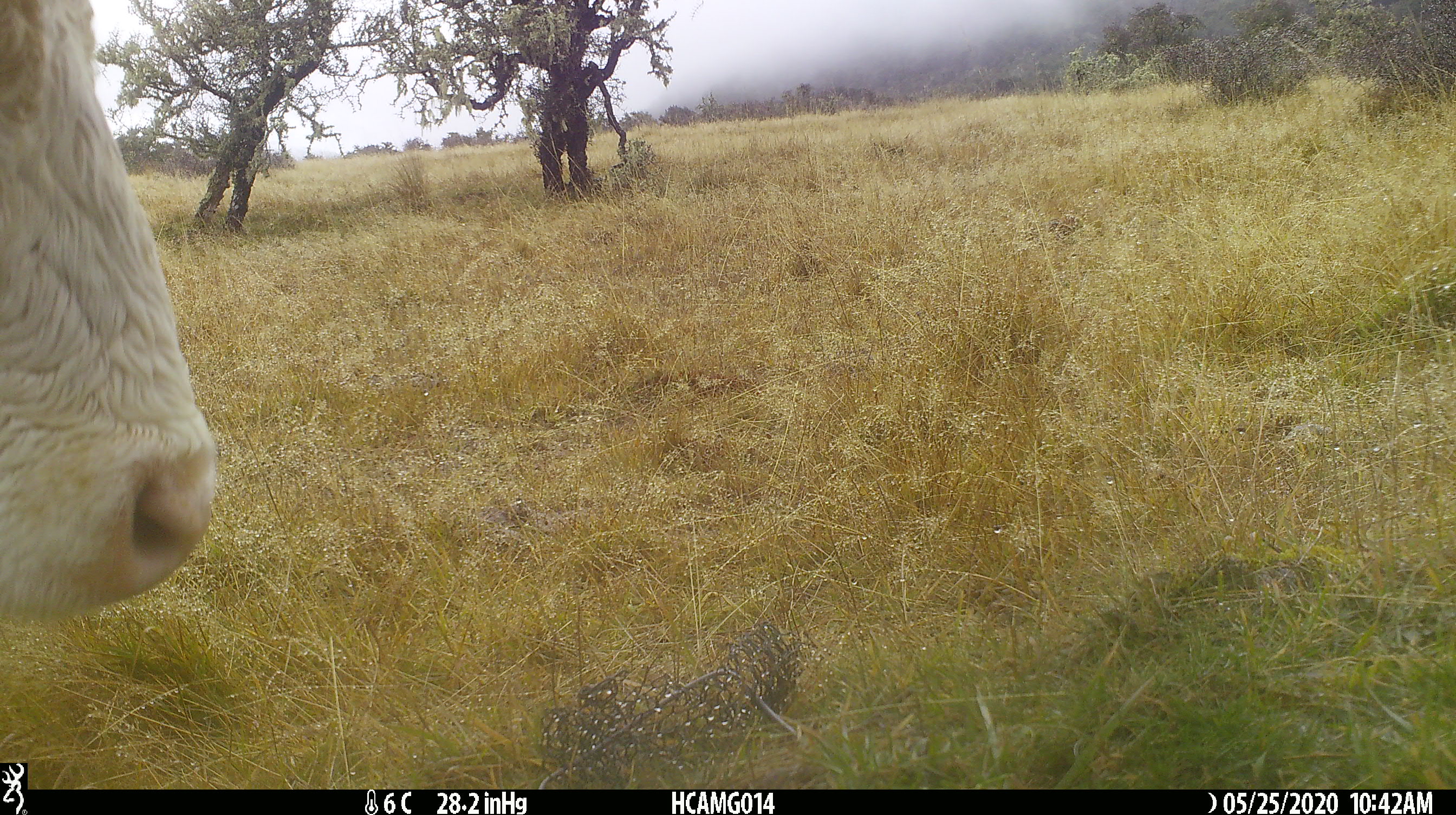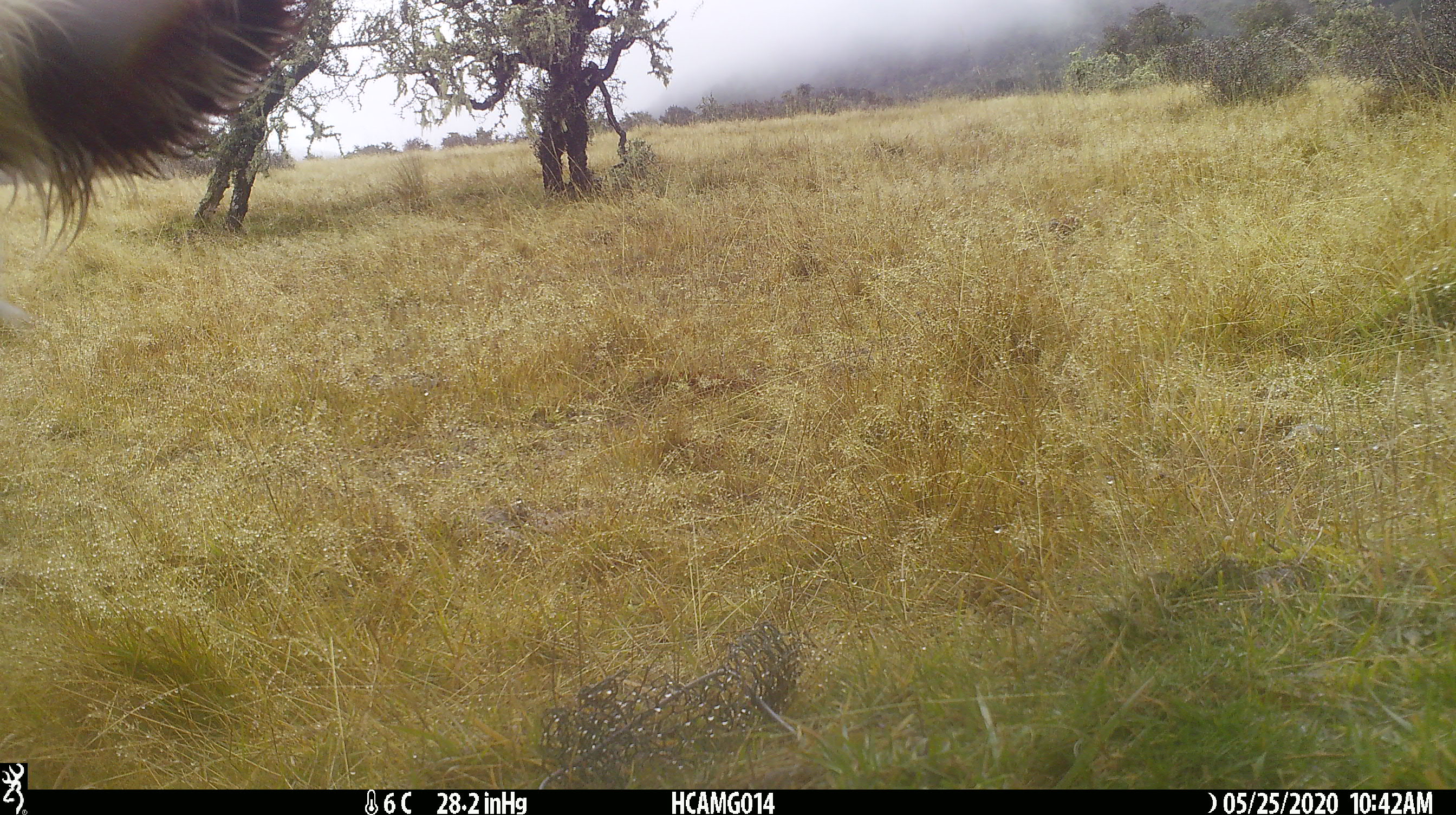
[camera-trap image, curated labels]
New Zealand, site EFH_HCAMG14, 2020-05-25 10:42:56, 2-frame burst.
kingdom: Animalia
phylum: Chordata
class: Mammalia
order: Artiodactyla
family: Bovidae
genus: Bos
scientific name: Bos taurus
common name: domestic cow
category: cow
Cow (domestic cow) (Bos taurus).